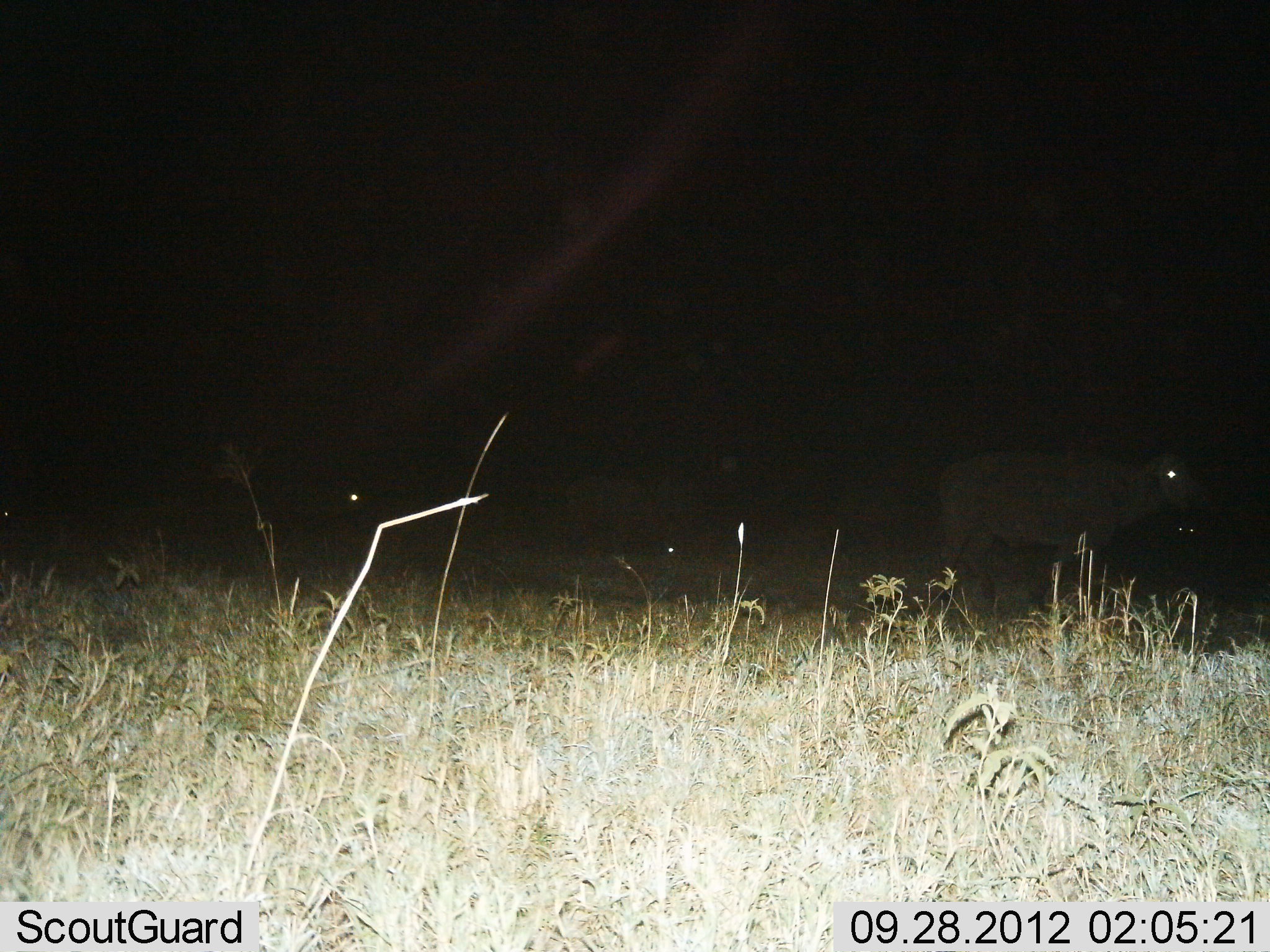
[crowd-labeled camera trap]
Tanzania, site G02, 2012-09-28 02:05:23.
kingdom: Animalia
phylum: Chordata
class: Mammalia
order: Artiodactyla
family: Bovidae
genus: Syncerus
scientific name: Syncerus caffer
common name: cape buffalo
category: buffalo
Buffalo (cape buffalo) (Syncerus caffer), count 2. Behavior (volunteer vote fractions): standing 90%, resting 20%, moving 0%, interacting 0%. Young present (vote fraction): 10%. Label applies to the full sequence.